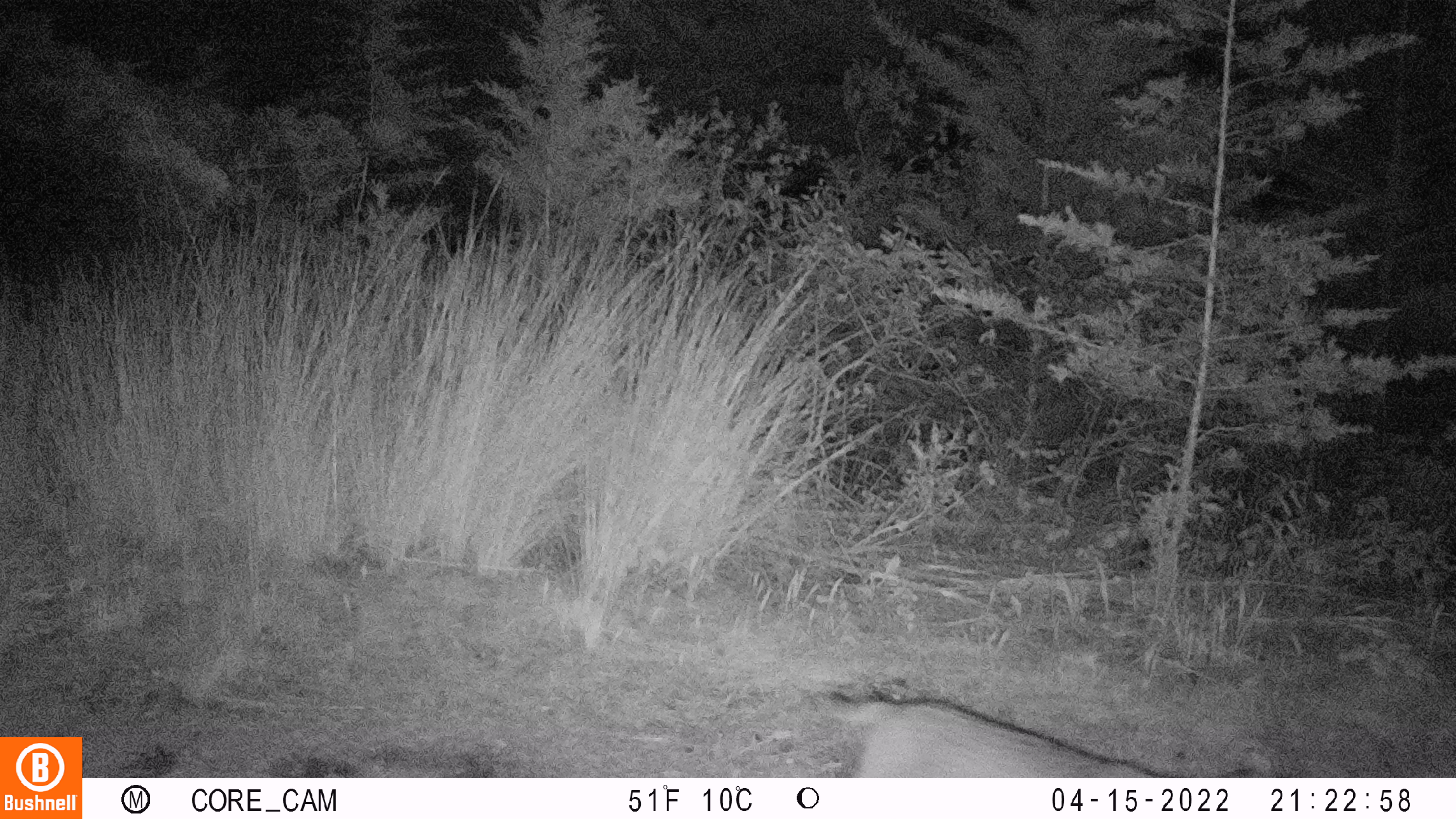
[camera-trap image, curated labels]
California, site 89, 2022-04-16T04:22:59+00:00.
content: unidentified animal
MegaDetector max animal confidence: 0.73